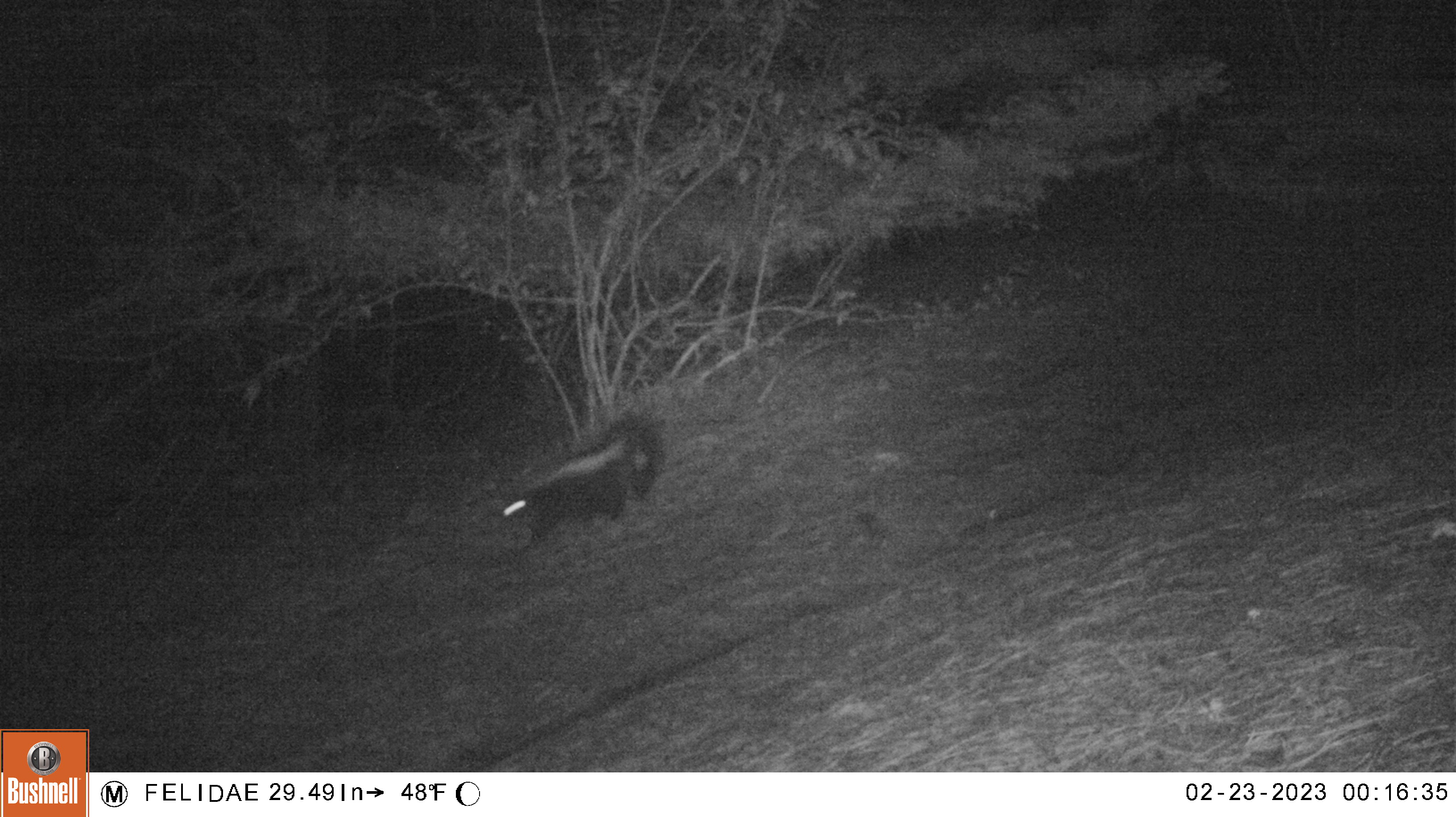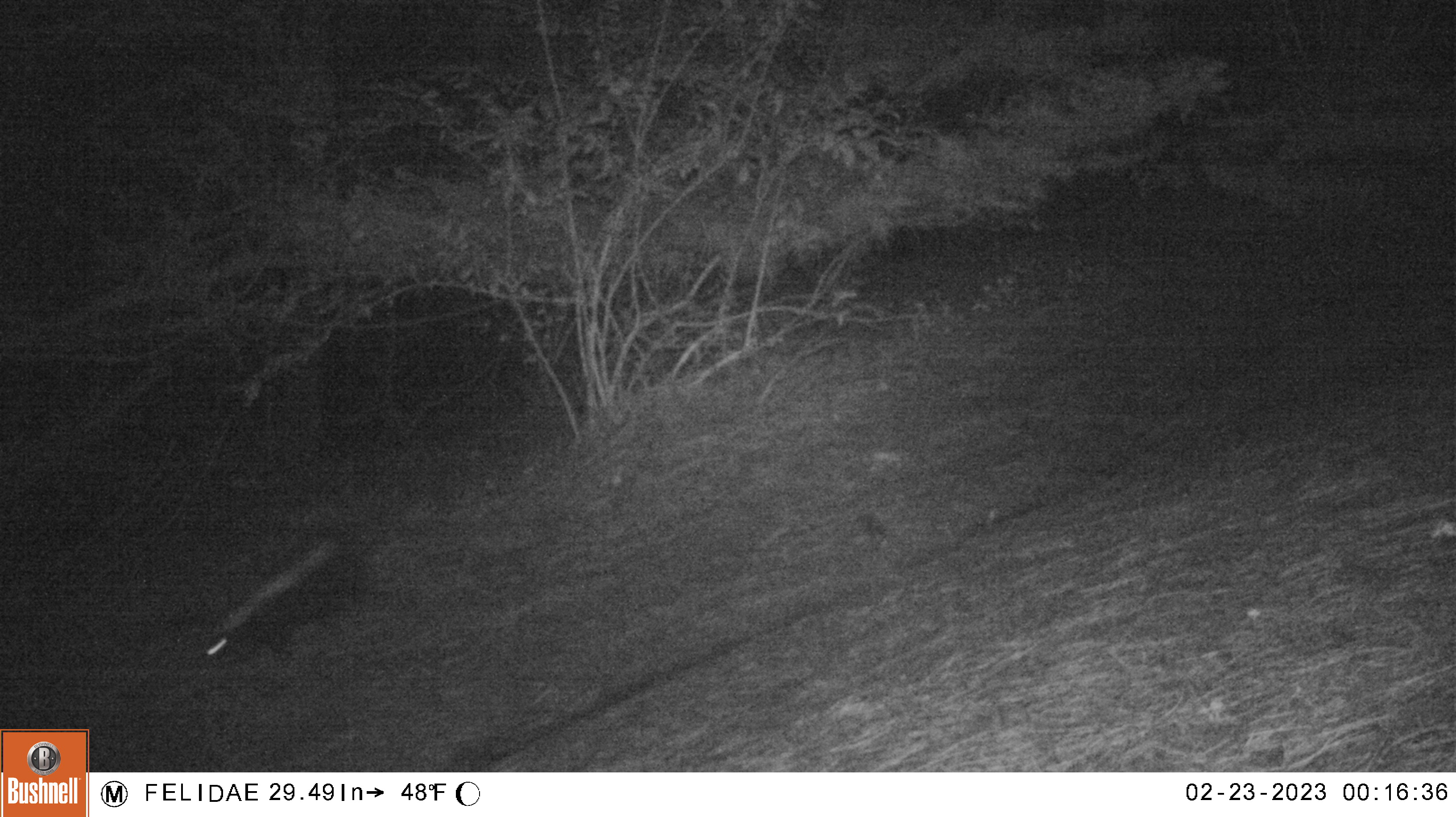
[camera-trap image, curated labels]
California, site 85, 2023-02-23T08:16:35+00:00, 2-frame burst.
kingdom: Animalia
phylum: Chordata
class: Mammalia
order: Carnivora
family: Mephitidae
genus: Mephitis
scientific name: Mephitis mephitis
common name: striped skunk